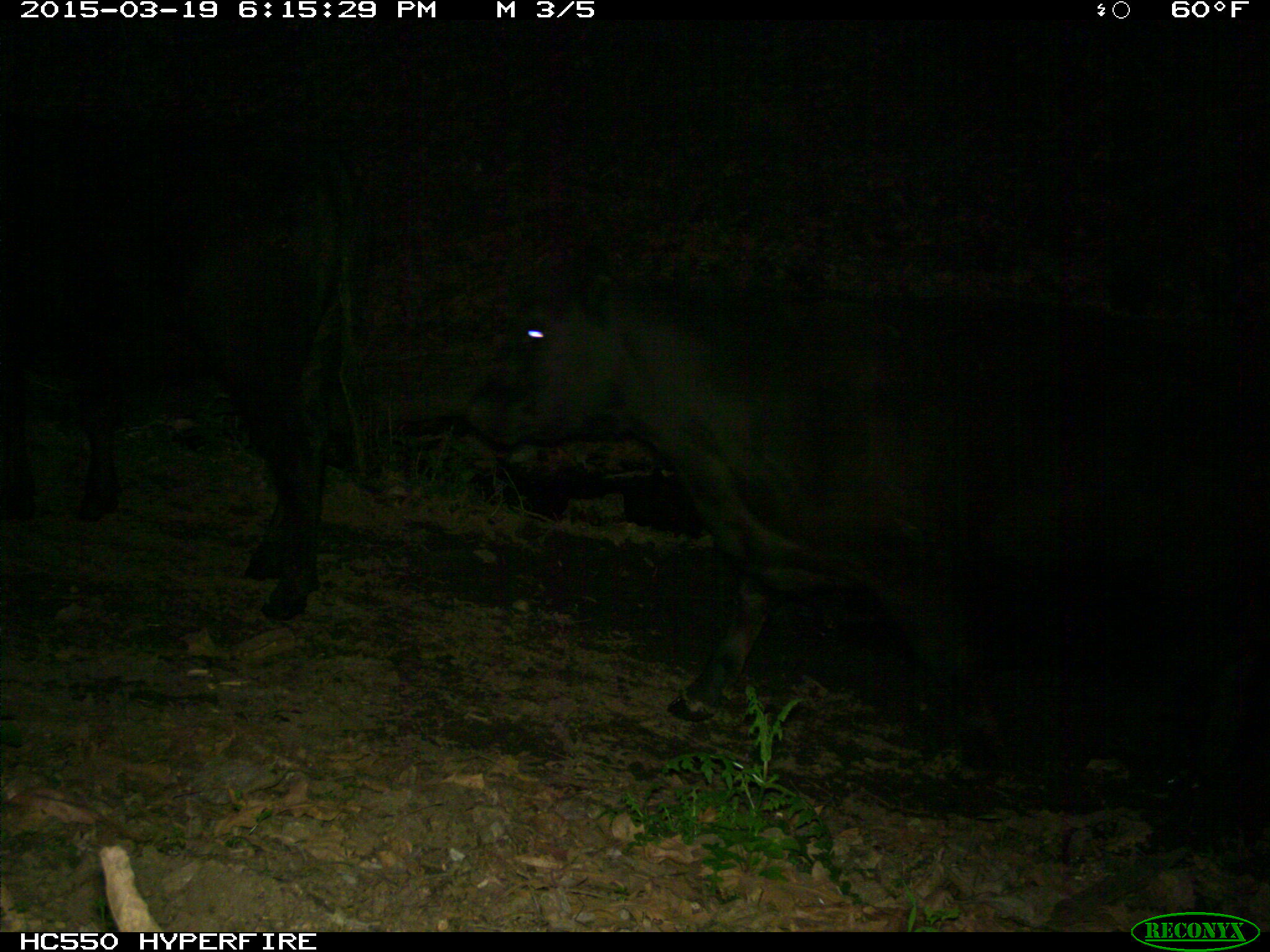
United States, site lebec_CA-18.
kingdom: Animalia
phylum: Chordata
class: Mammalia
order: Artiodactyla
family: Bovidae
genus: Bos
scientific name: Bos taurus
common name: domestic cow